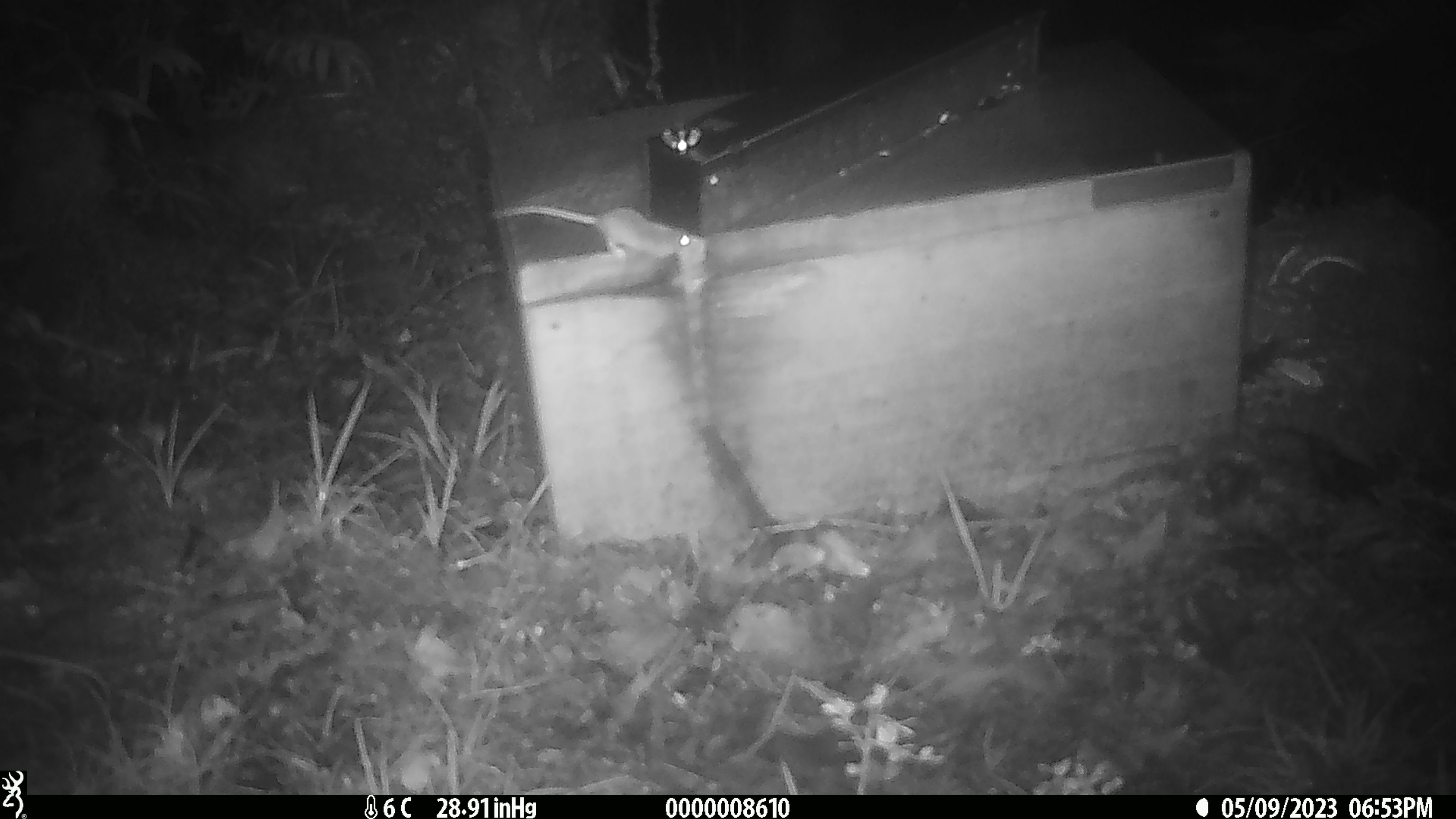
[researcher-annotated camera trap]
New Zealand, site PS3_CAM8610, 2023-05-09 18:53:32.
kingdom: Animalia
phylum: Chordata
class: Mammalia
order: Rodentia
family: Muridae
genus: Mus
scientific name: Mus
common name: mouse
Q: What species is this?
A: Mouse (Mus).